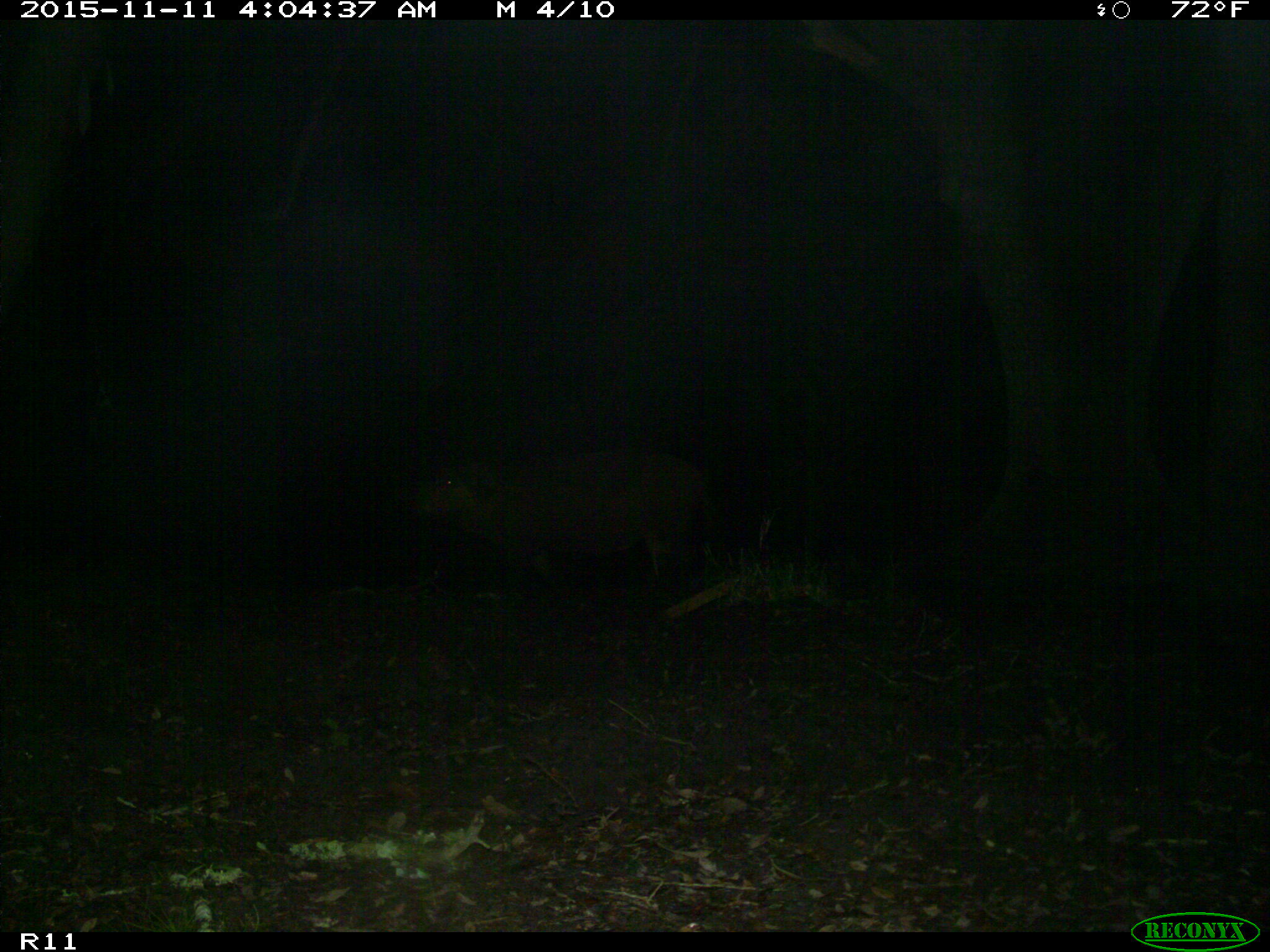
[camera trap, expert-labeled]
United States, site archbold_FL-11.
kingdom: Animalia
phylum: Chordata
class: Mammalia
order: Artiodactyla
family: Suidae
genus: Sus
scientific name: Sus scrofa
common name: wild boar